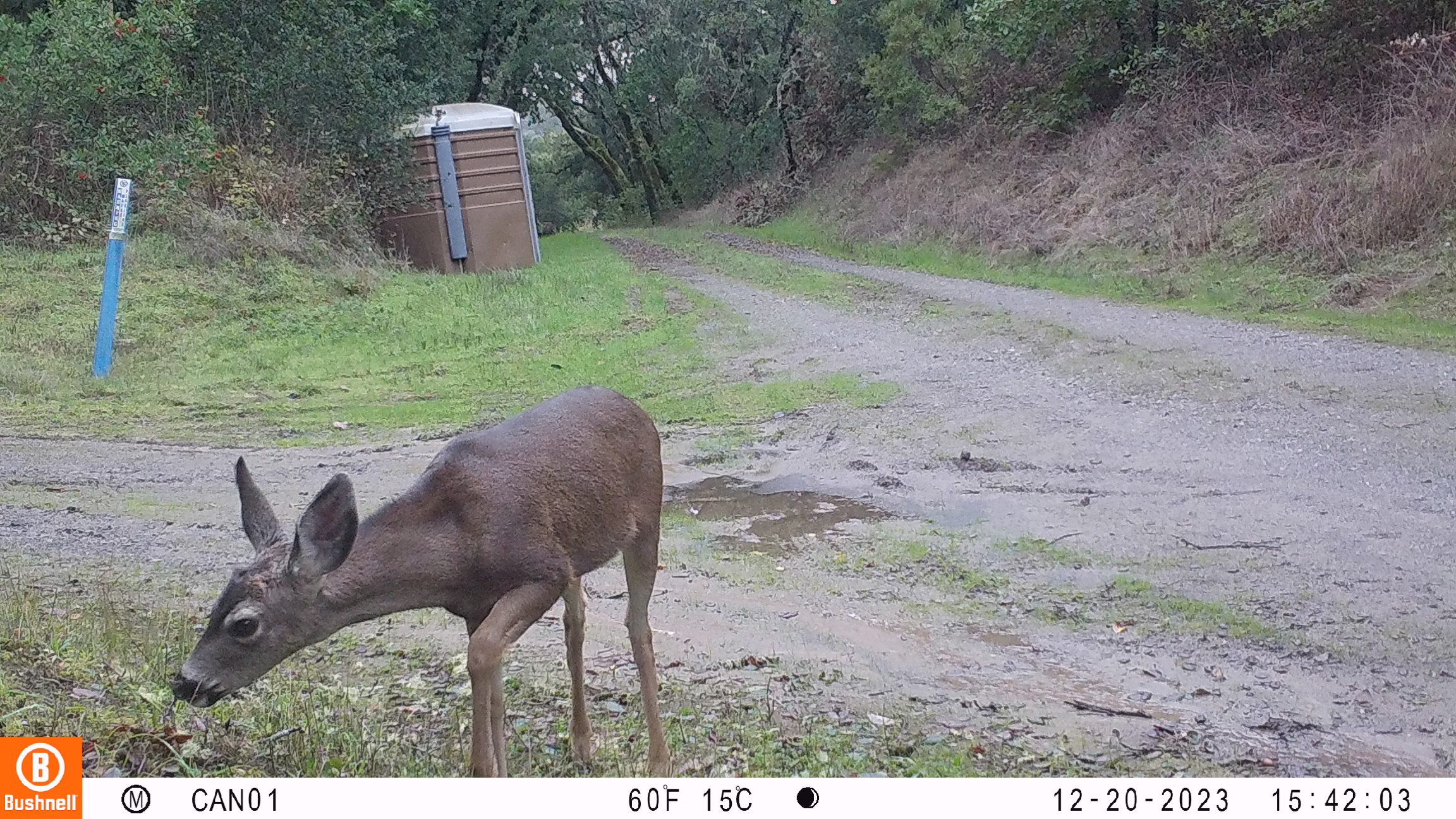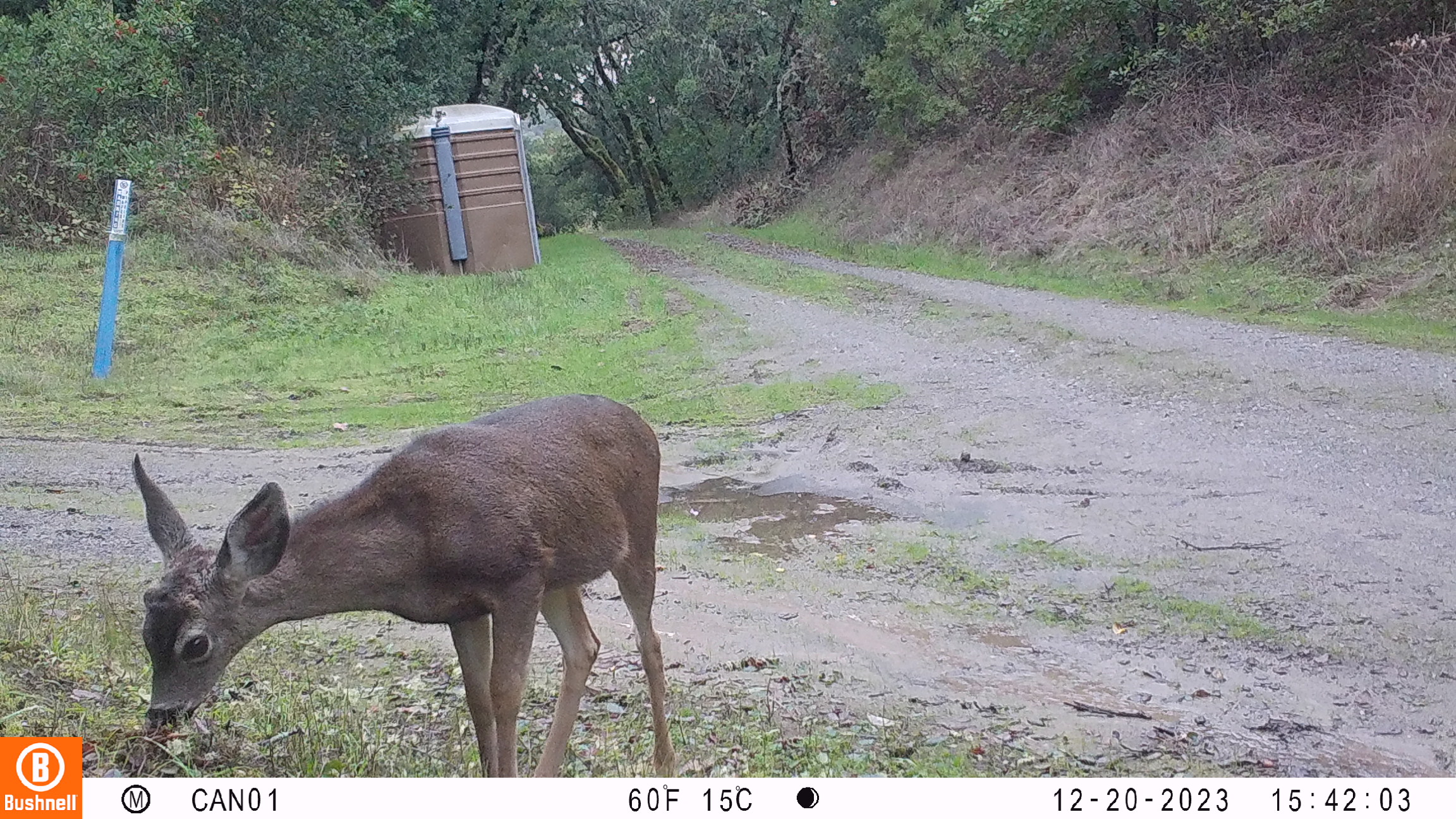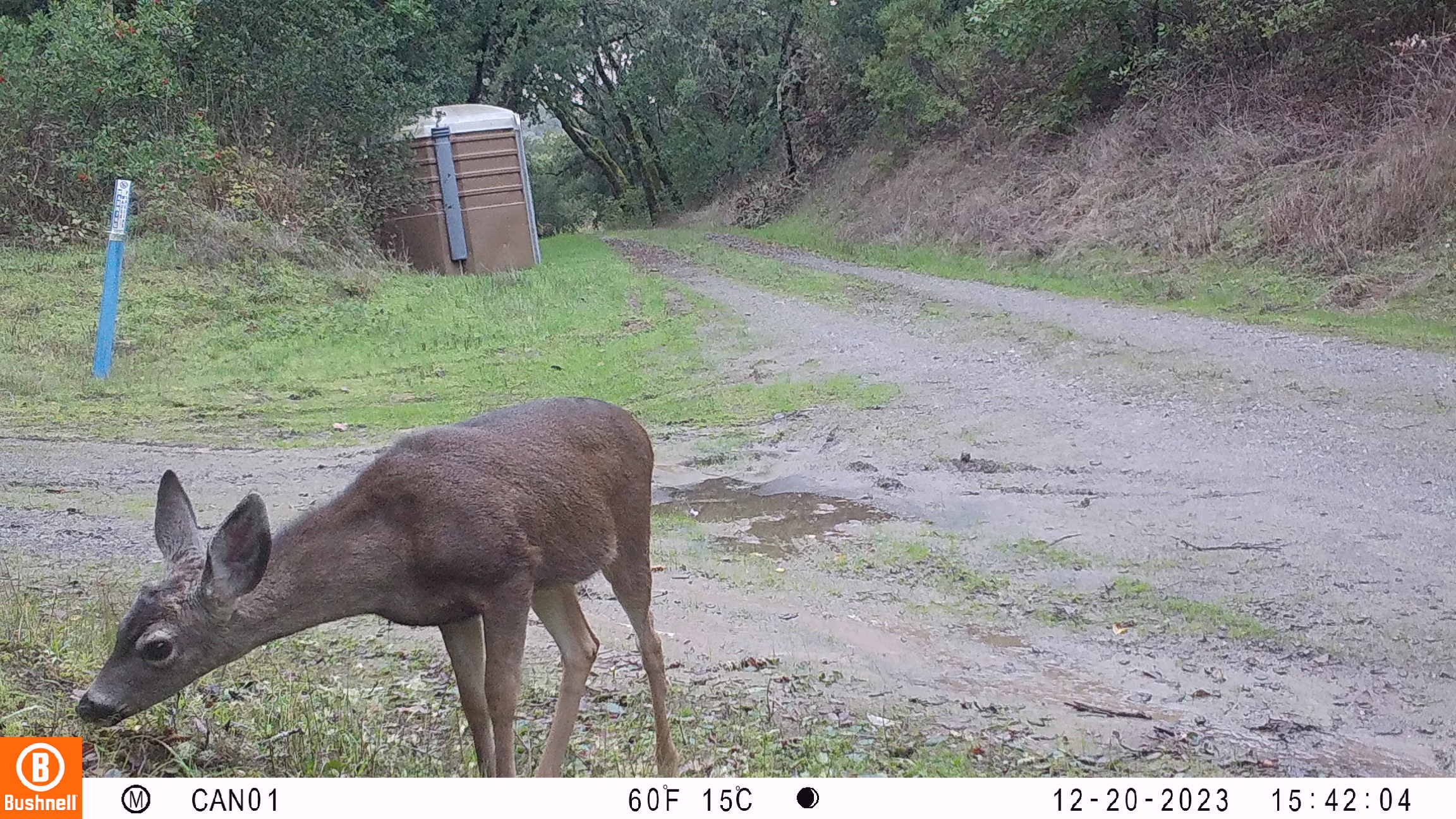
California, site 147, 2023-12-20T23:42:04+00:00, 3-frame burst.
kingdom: Animalia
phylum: Chordata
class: Mammalia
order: Artiodactyla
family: Cervidae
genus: Odocoileus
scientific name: Odocoileus hemionus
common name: mule deer